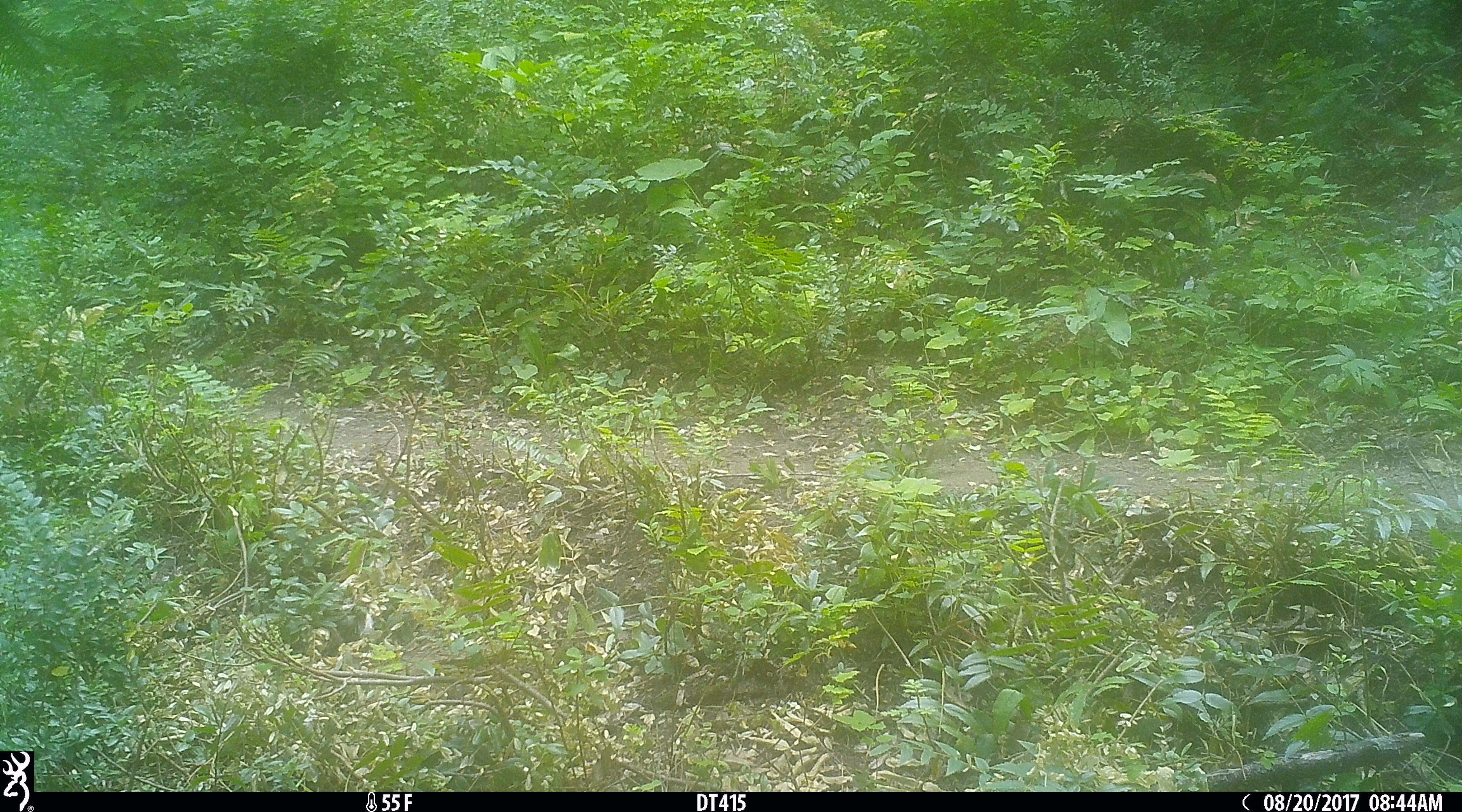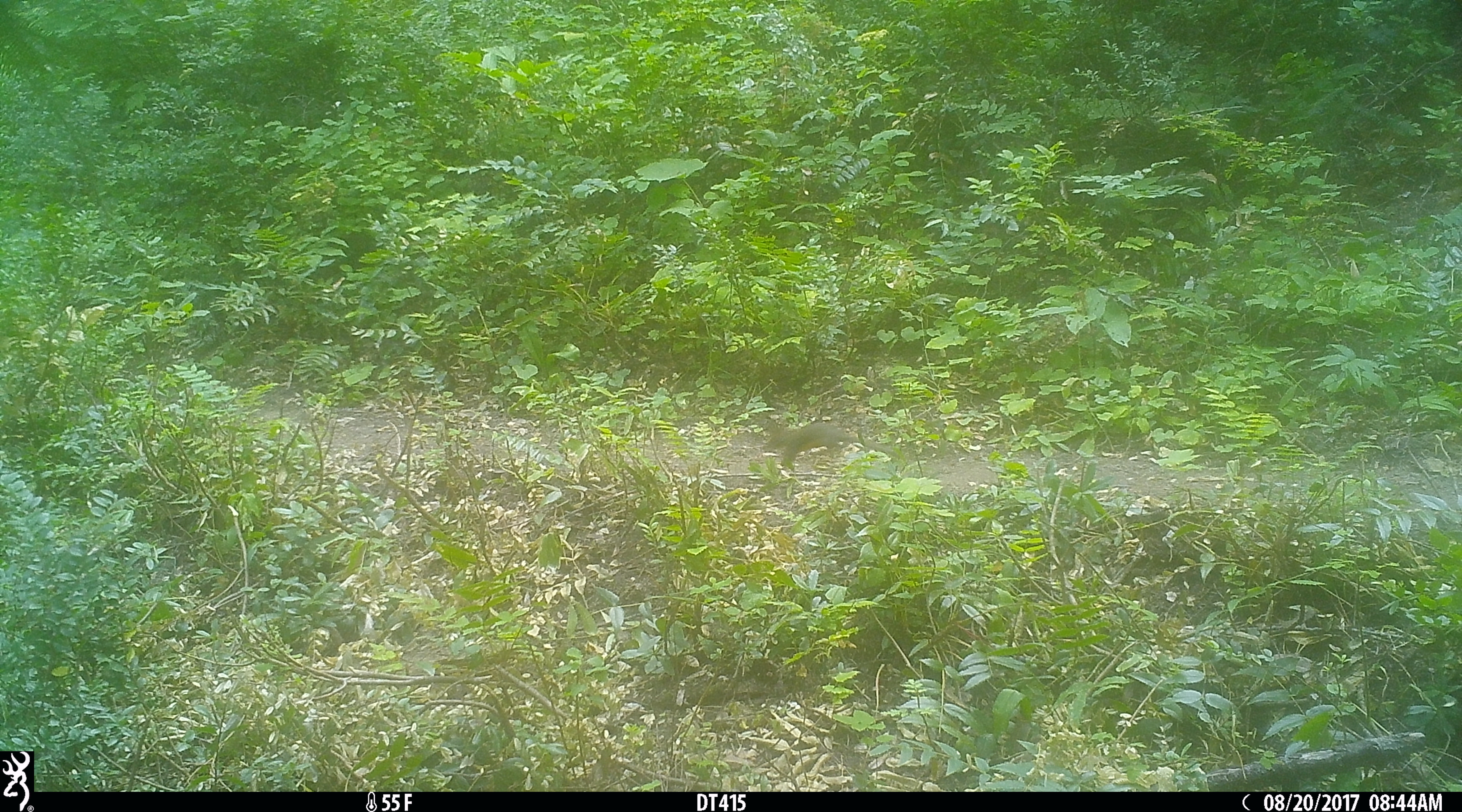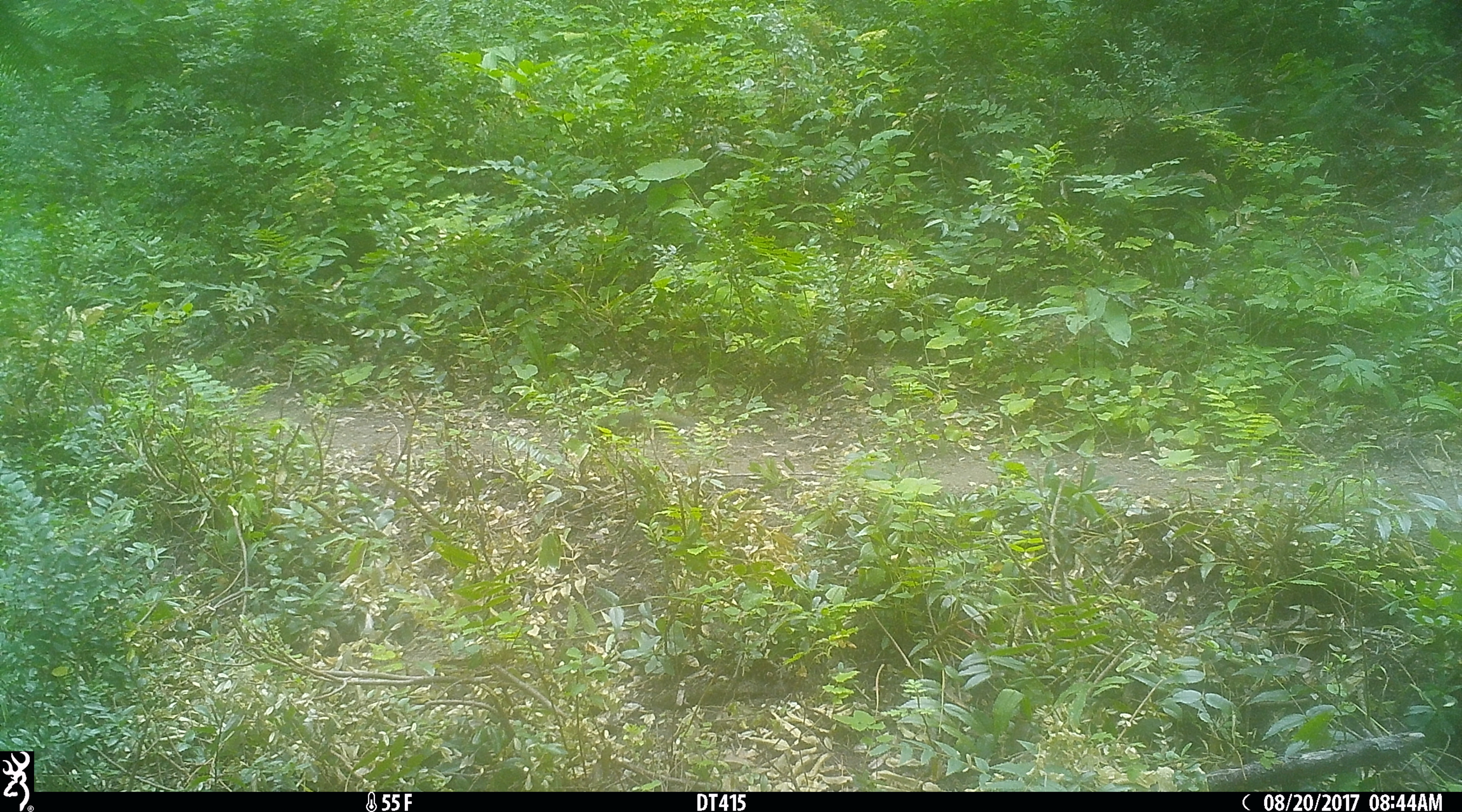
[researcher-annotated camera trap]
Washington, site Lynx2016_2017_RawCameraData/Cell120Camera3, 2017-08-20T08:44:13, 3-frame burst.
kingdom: Animalia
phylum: Chordata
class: Mammalia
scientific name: Mammalia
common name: small mammal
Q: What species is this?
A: Small mammal (Mammalia).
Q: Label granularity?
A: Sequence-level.